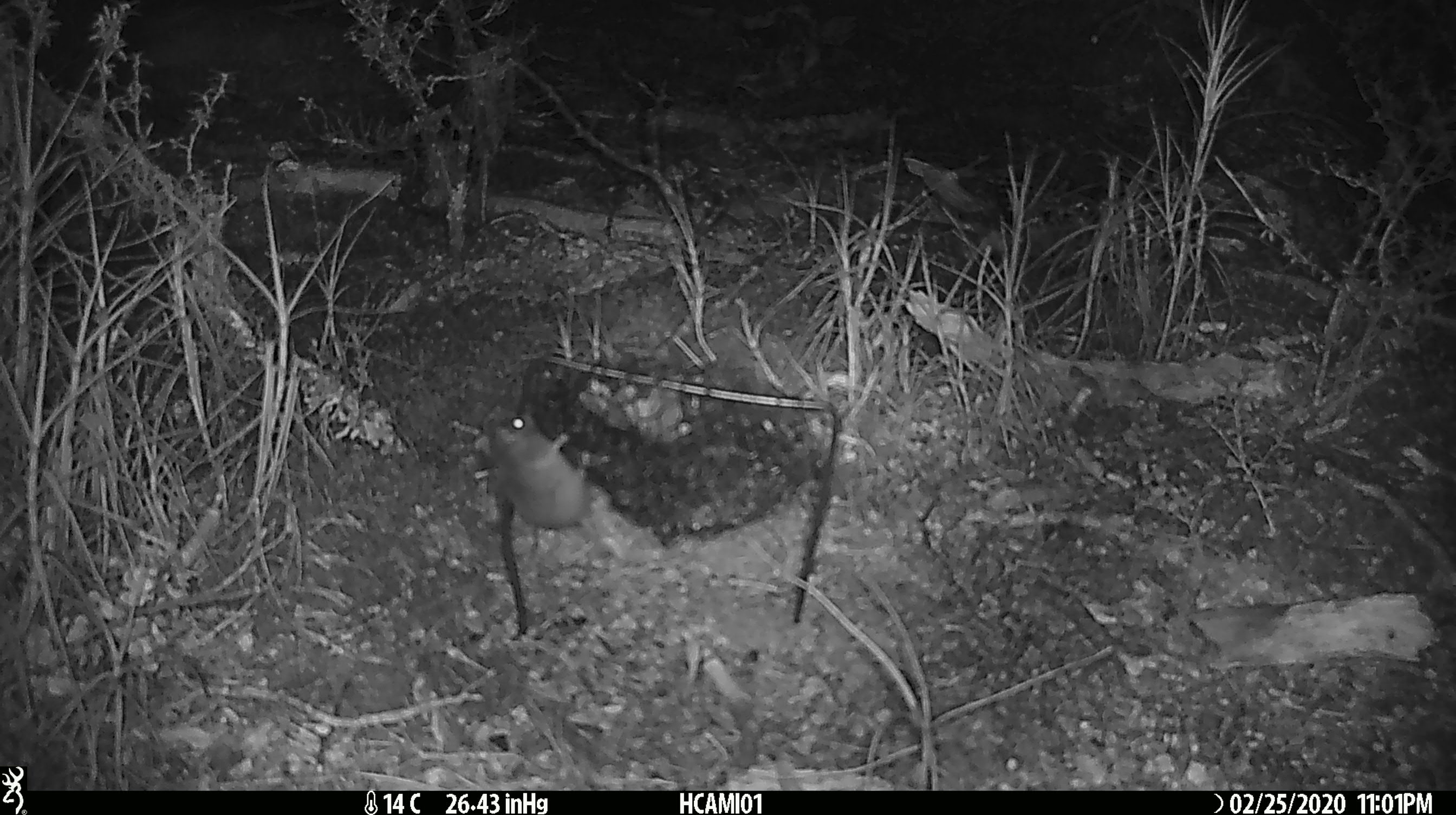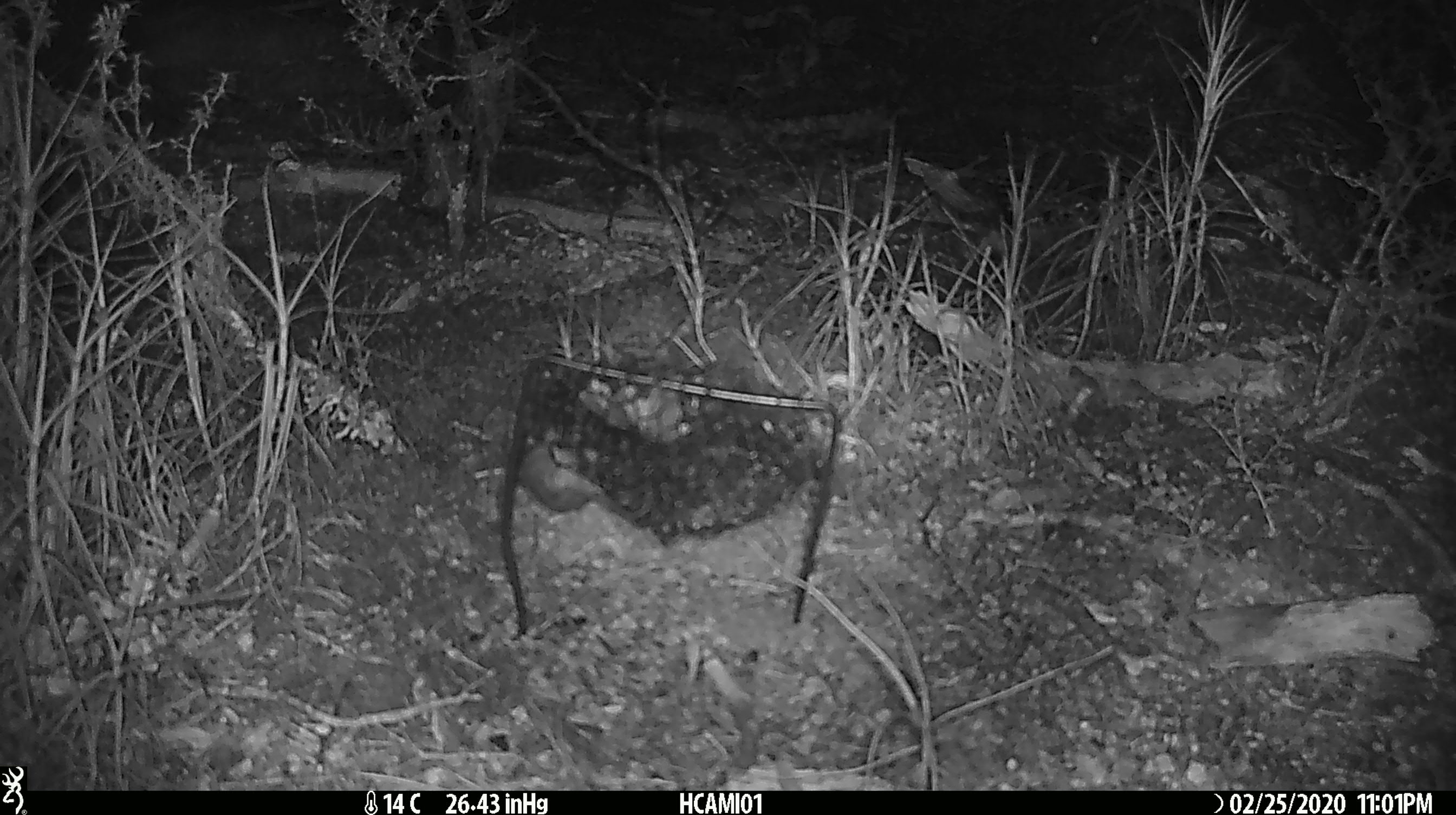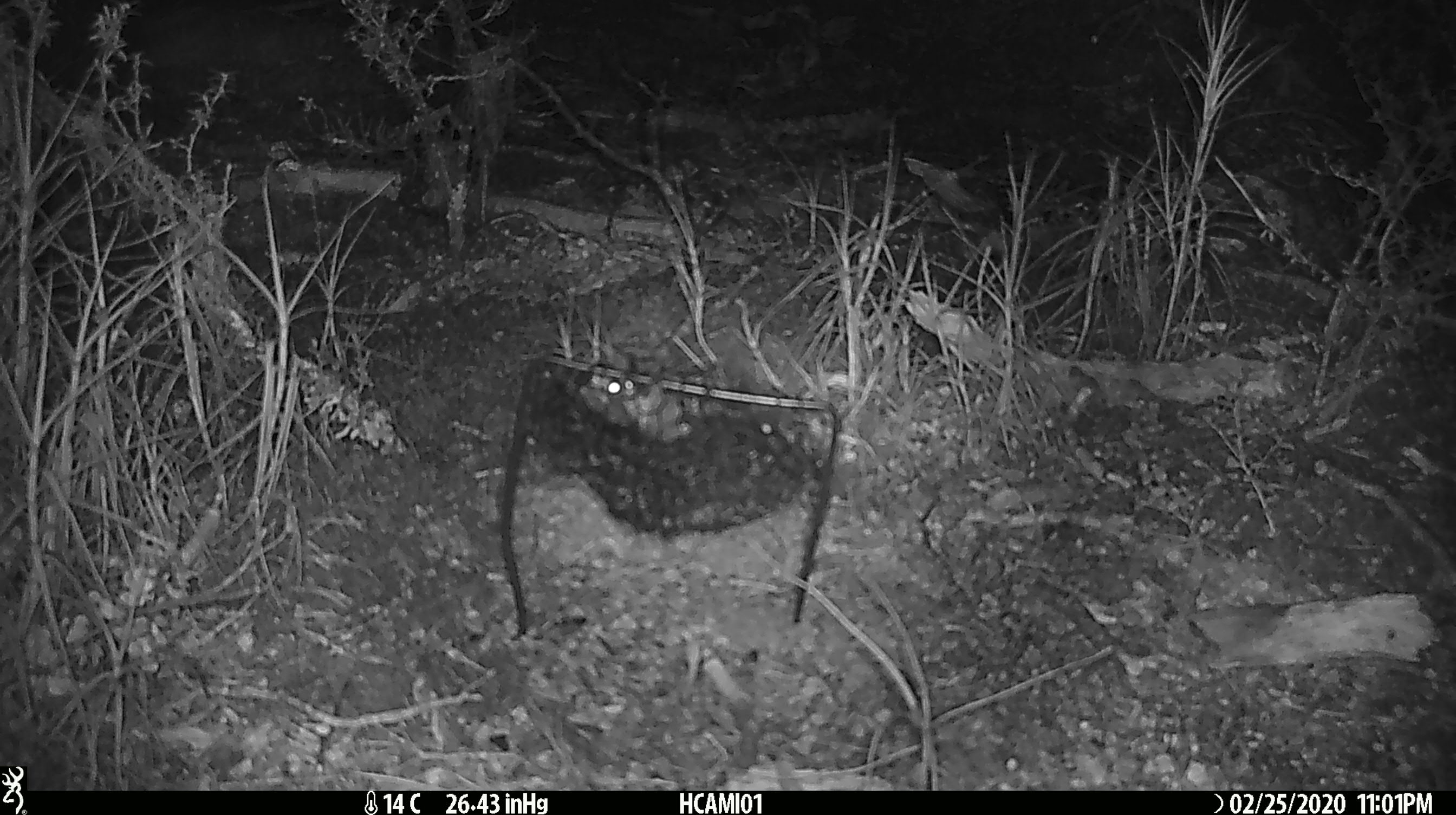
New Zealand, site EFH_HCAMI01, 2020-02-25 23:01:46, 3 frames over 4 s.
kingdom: Animalia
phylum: Chordata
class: Mammalia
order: Rodentia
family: Muridae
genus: Mus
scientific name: Mus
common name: mouse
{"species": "mouse (Mus)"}